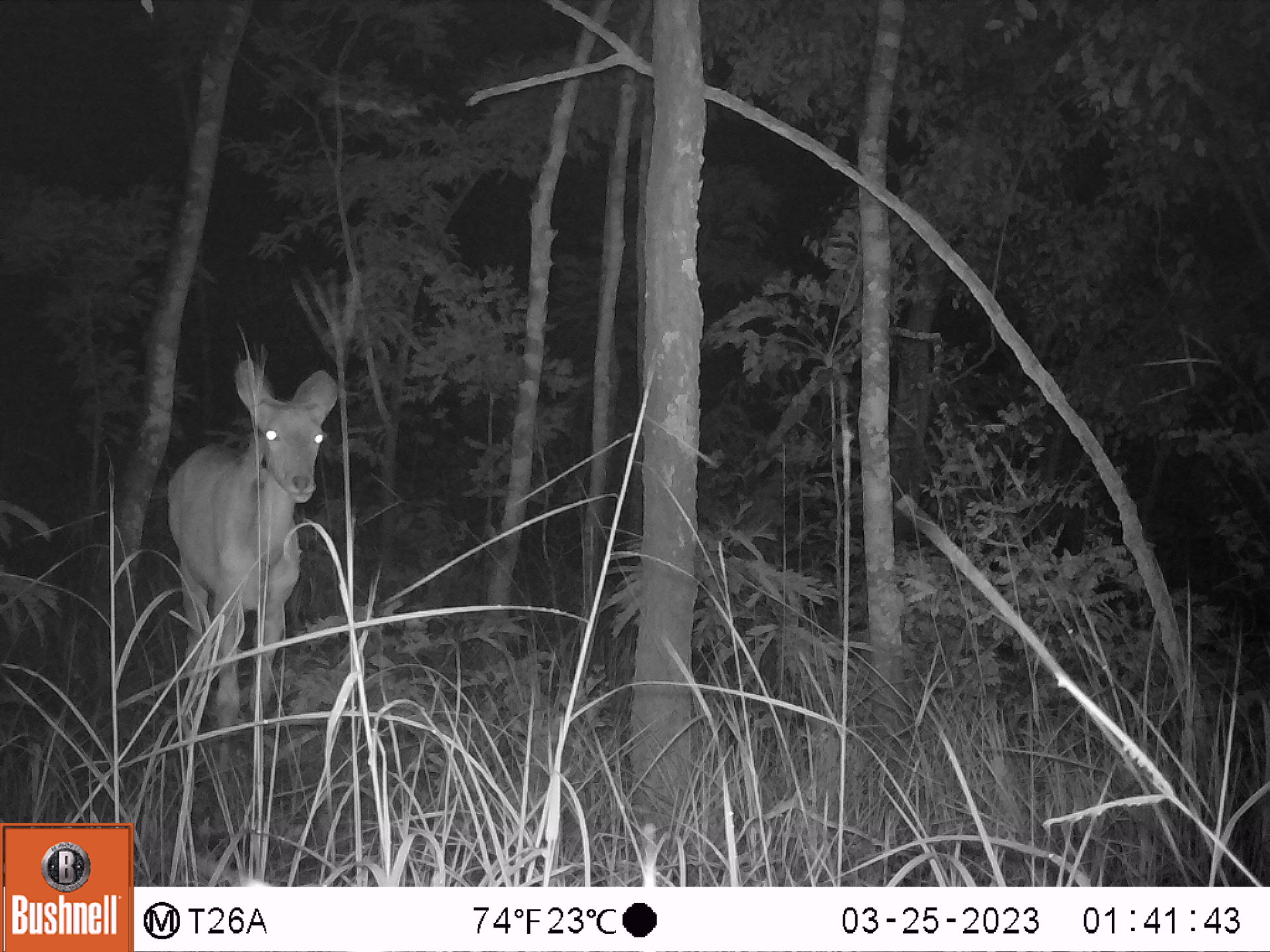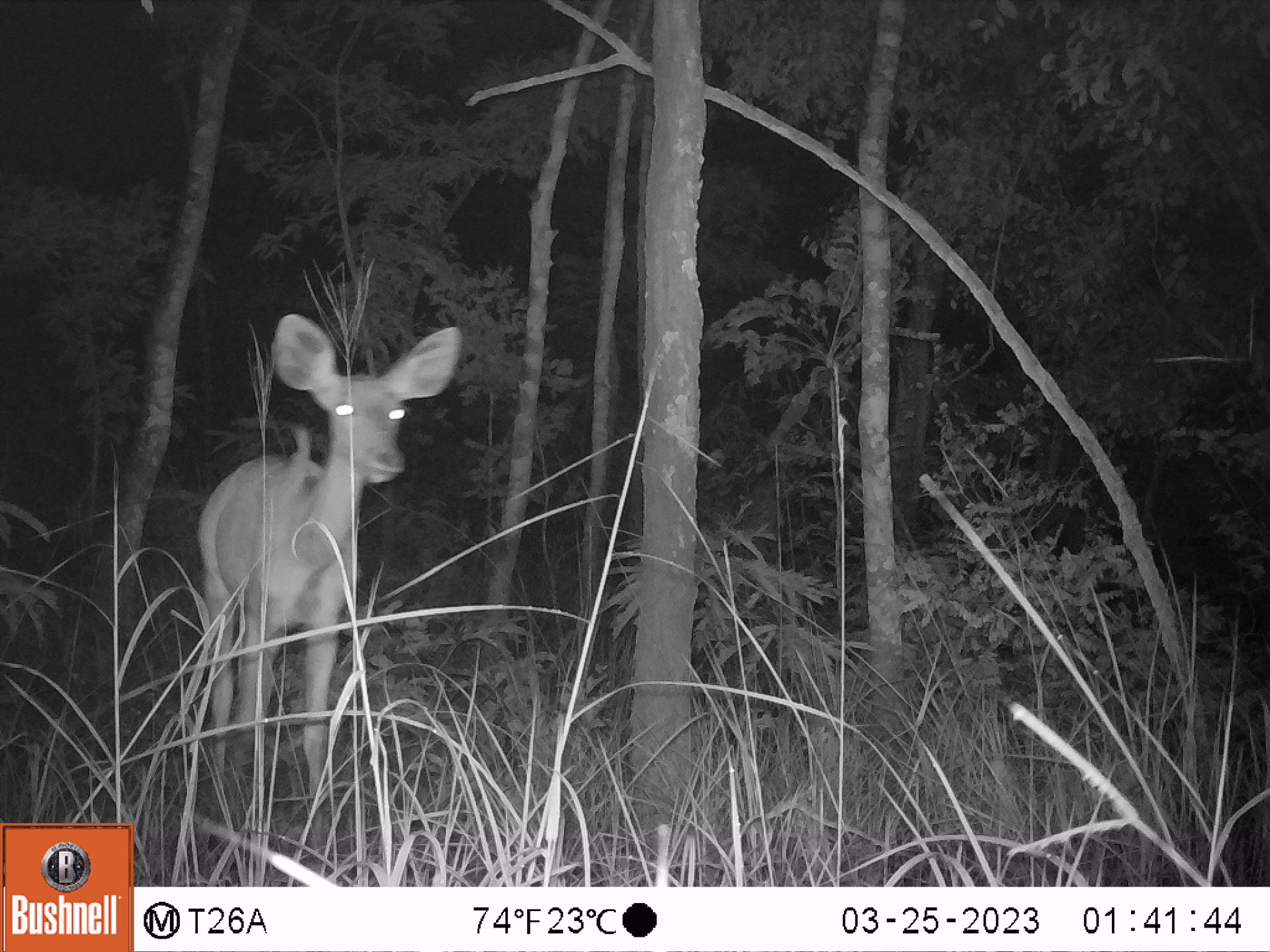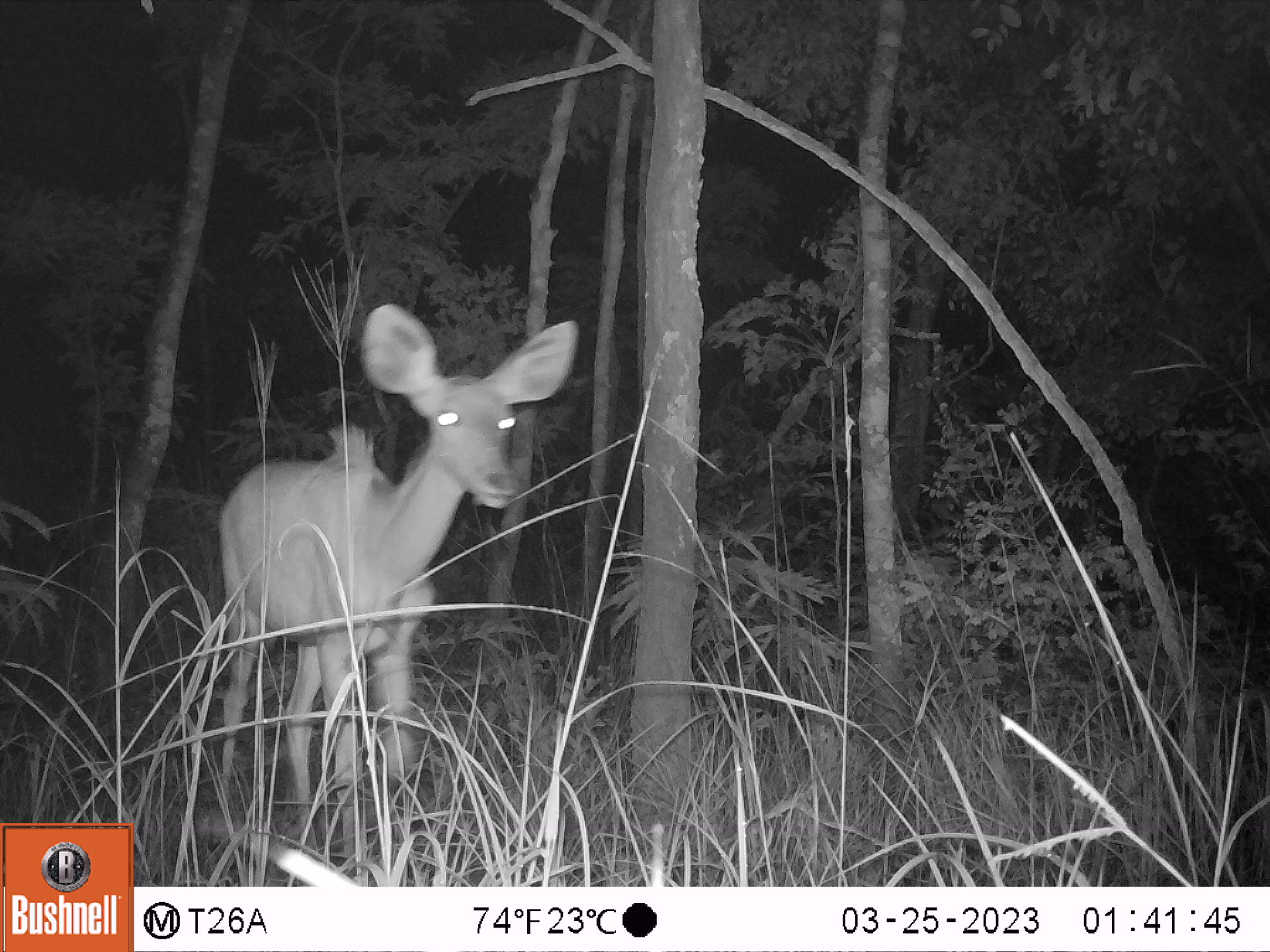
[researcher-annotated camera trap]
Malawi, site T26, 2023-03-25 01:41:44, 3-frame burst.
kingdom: Animalia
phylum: Chordata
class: Mammalia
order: Artiodactyla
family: Bovidae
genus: Tragelaphus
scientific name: Tragelaphus strepsiceros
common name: greater kudu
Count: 1.